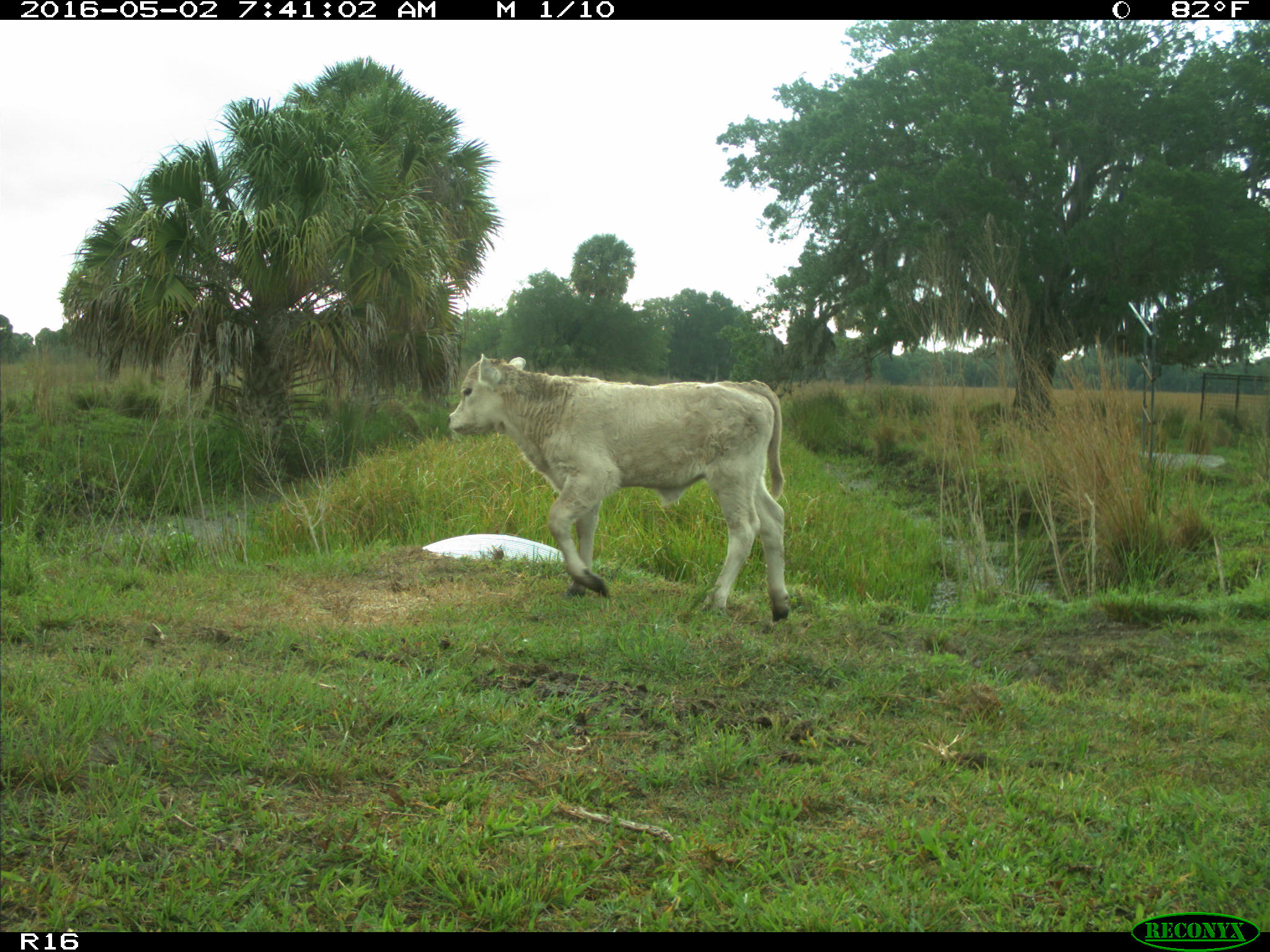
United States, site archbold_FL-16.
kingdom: Animalia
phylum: Chordata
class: Mammalia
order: Artiodactyla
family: Bovidae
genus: Bos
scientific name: Bos taurus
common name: domestic cow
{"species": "Bos taurus (domestic cow)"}